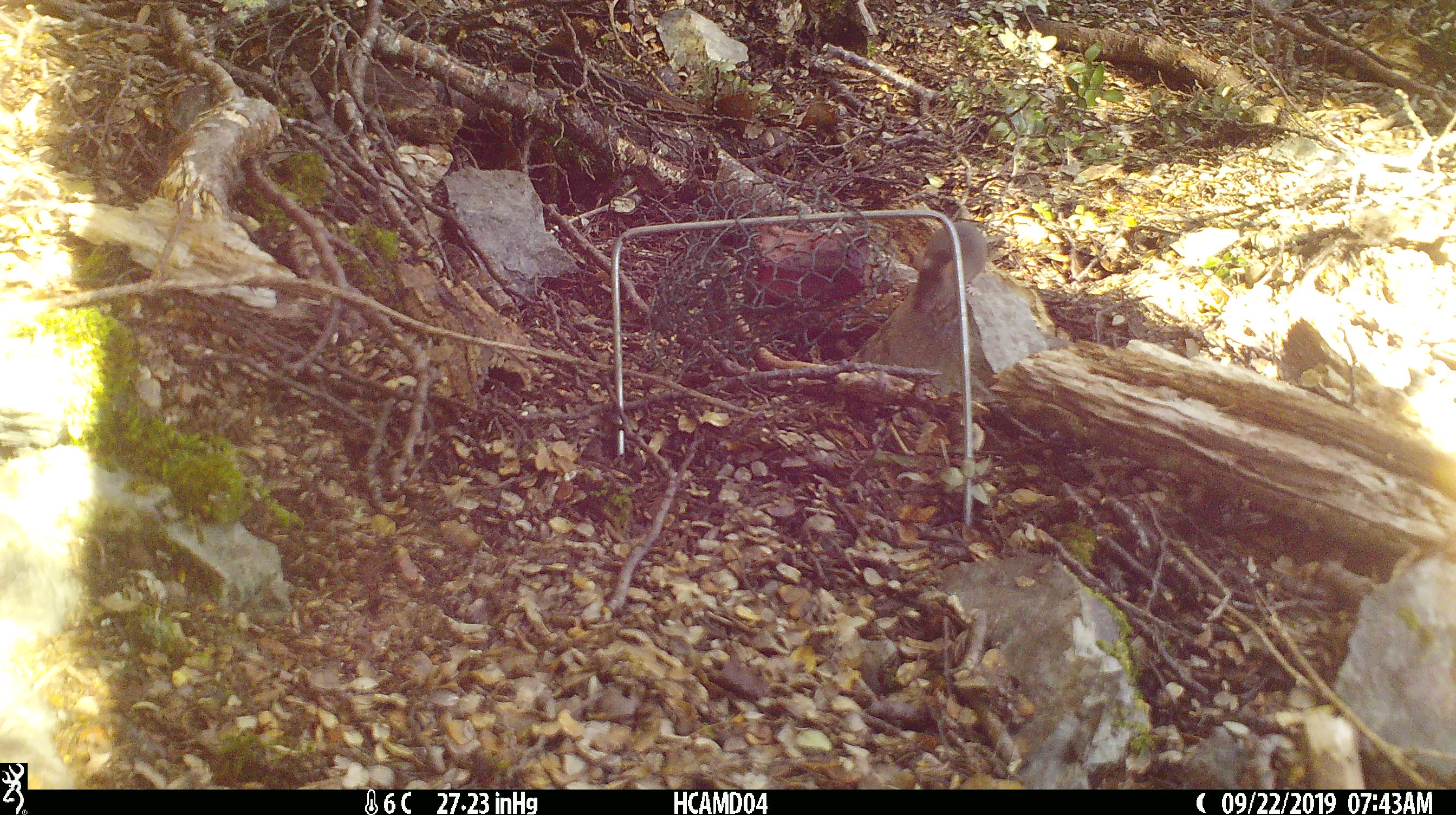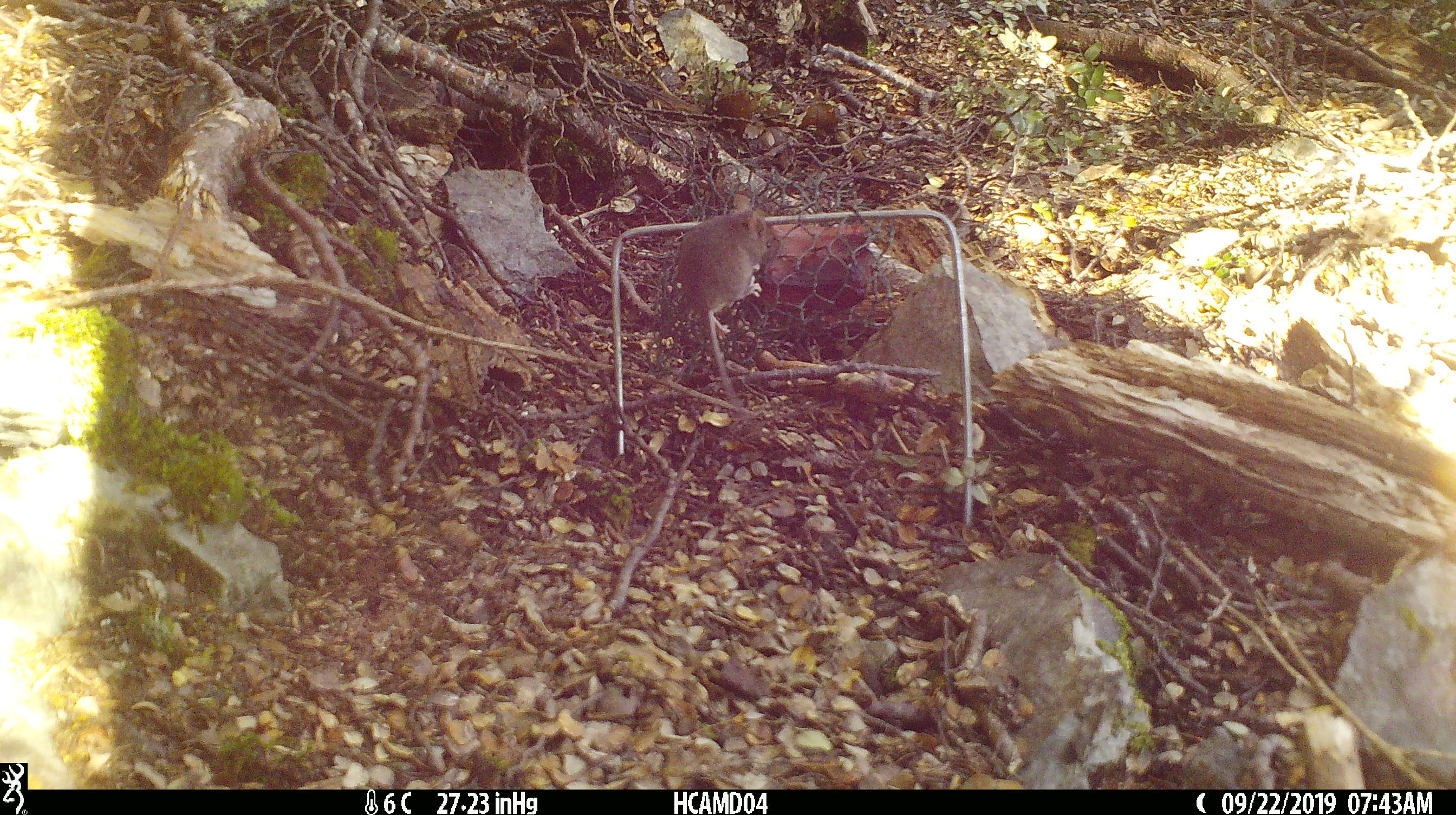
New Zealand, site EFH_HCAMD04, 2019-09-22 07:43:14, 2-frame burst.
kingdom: Animalia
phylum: Chordata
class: Mammalia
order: Rodentia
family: Muridae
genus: Mus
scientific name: Mus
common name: mouse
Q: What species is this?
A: Mouse (Mus).